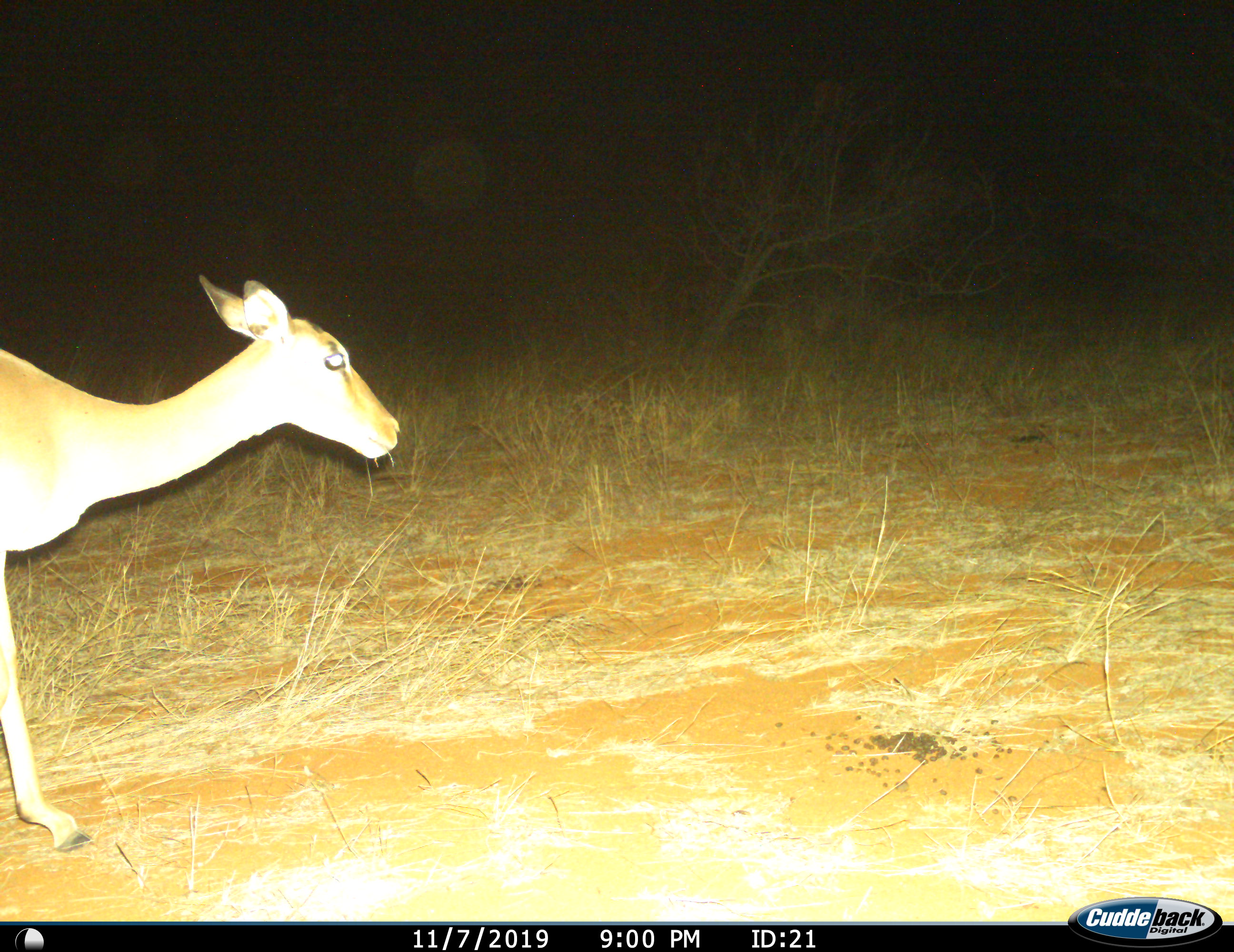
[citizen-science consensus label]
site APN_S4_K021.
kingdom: Animalia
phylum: Chordata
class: Mammalia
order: Artiodactyla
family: Bovidae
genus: Aepyceros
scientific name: Aepyceros melampus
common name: impala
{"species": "impala (Aepyceros melampus)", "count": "1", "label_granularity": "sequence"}